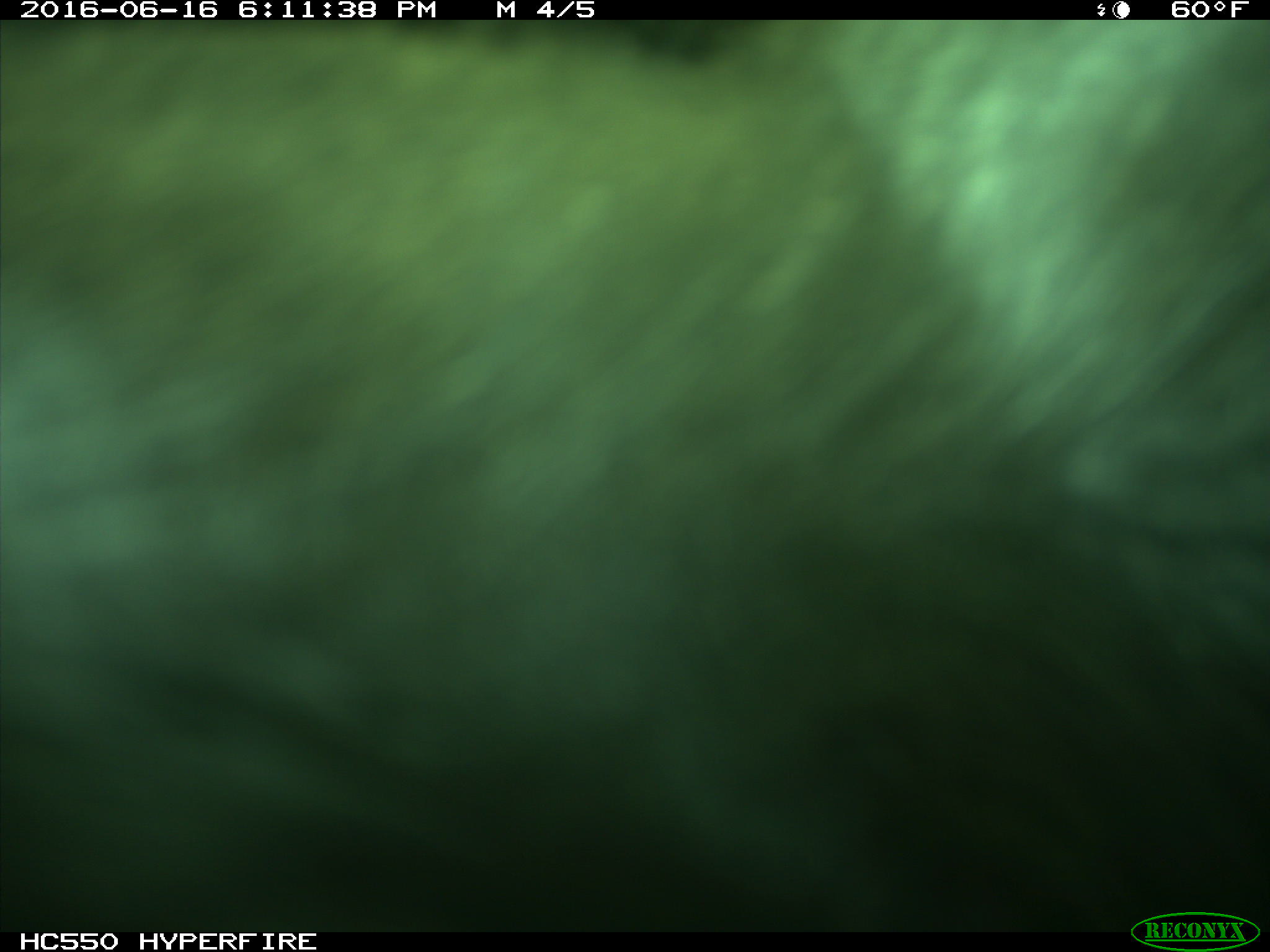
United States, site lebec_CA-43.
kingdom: Animalia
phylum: Chordata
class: Mammalia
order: Artiodactyla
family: Bovidae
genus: Bos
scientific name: Bos taurus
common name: domestic cow